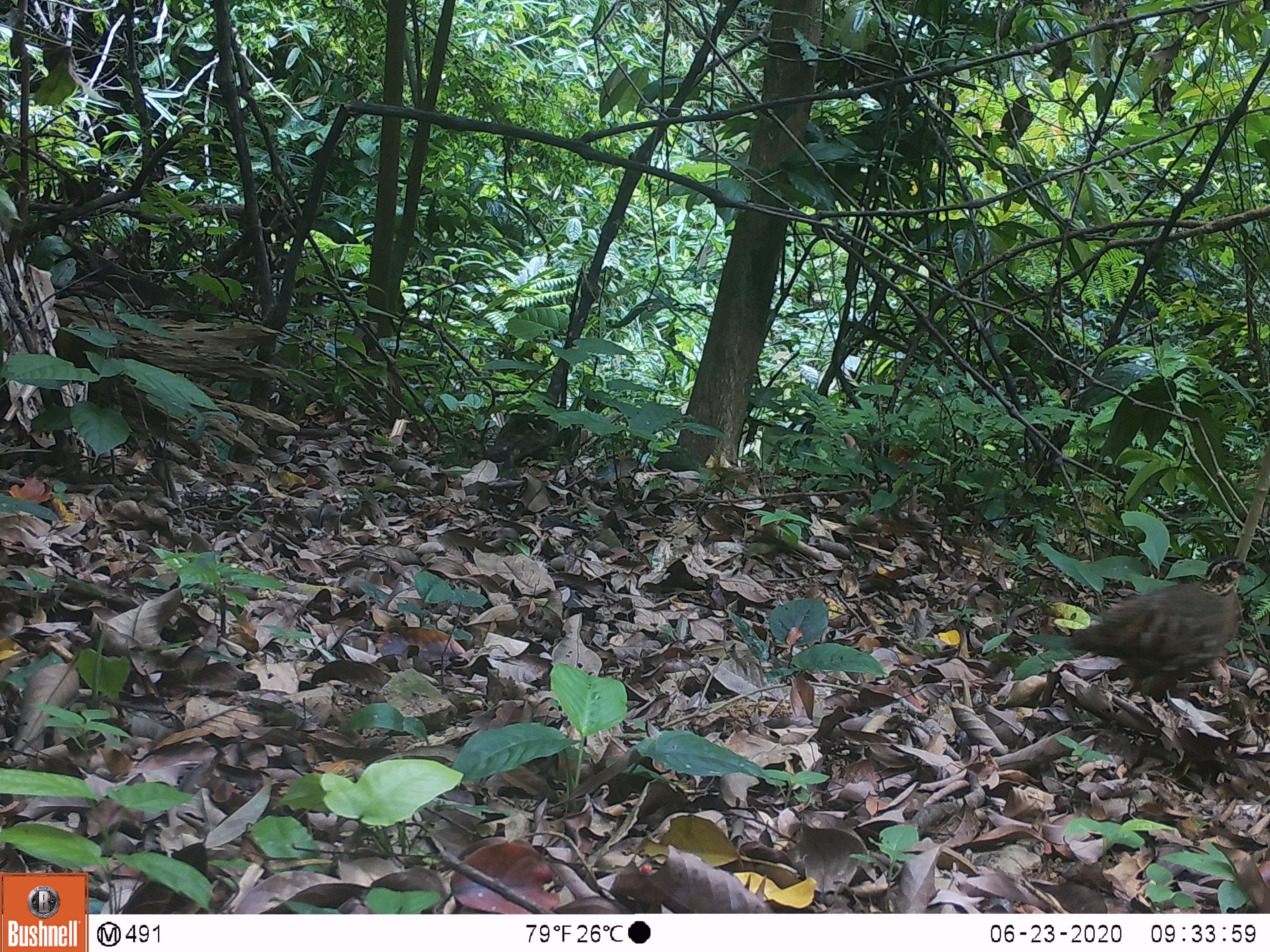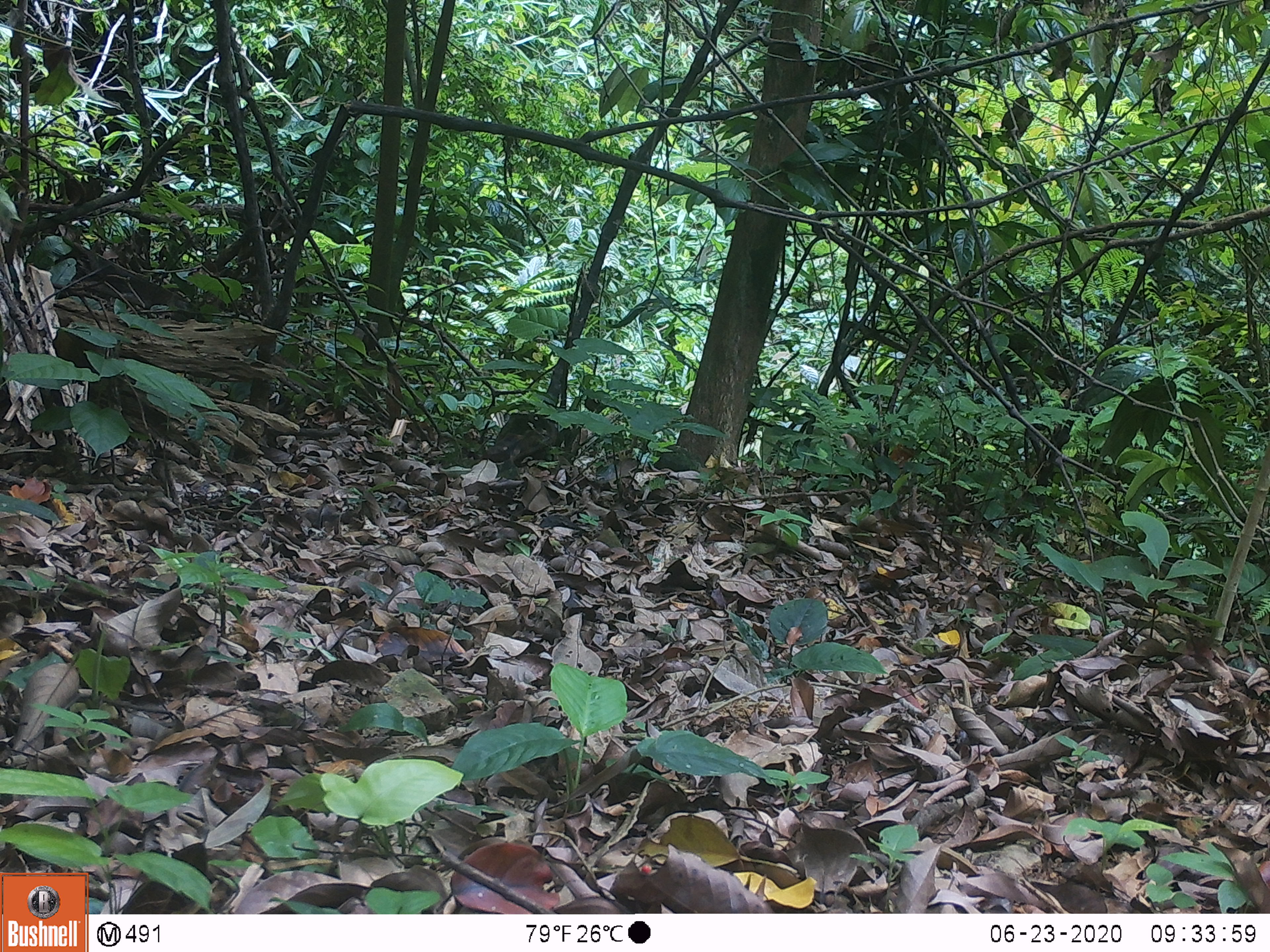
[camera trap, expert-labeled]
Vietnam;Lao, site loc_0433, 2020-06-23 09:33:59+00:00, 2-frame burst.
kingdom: Animalia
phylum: Chordata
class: Aves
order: Galliformes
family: Phasianidae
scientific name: Phasianidae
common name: partridge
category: unidentified partridge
Unidentified partridge (partridge) (Phasianidae). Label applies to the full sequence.